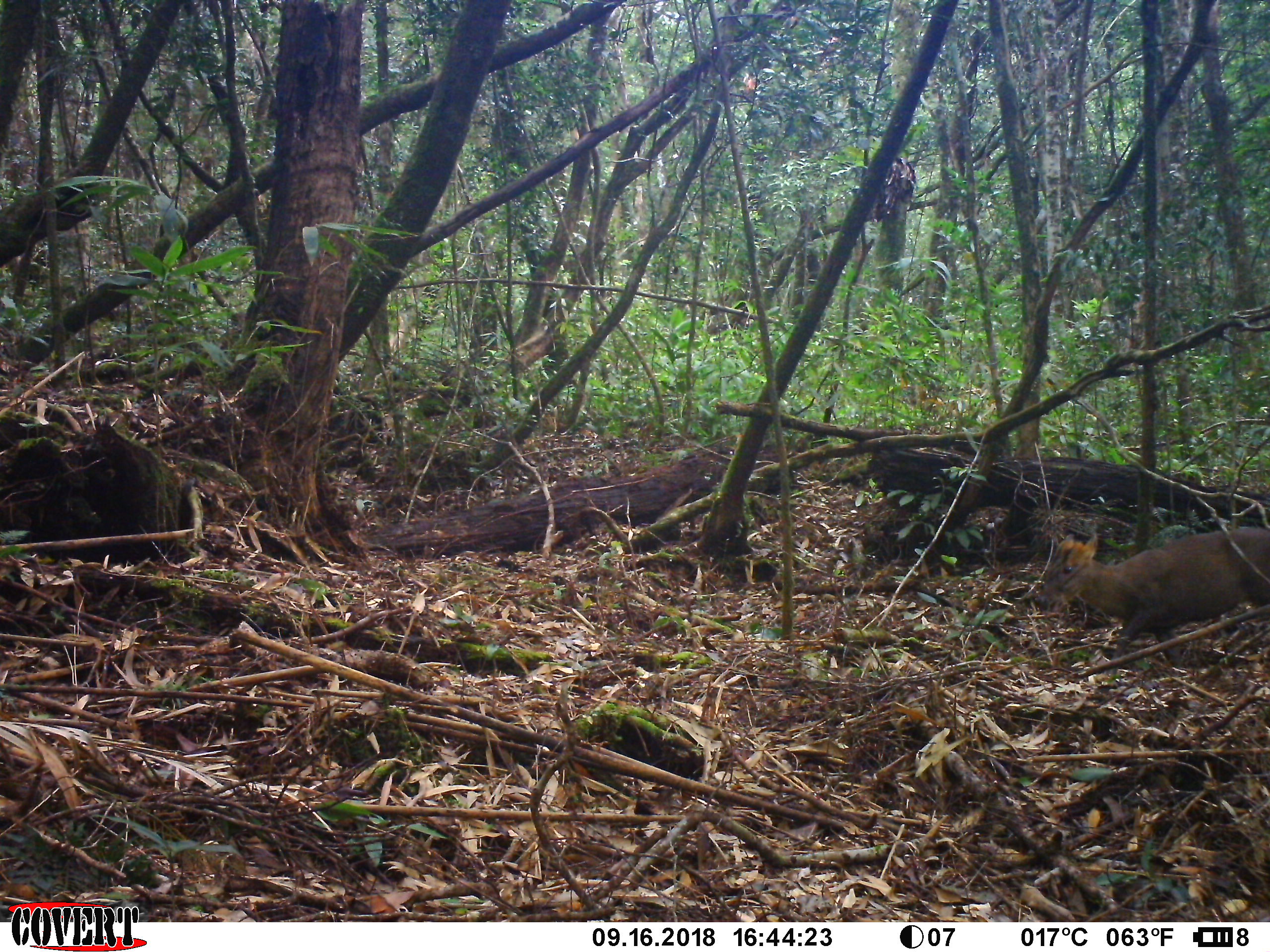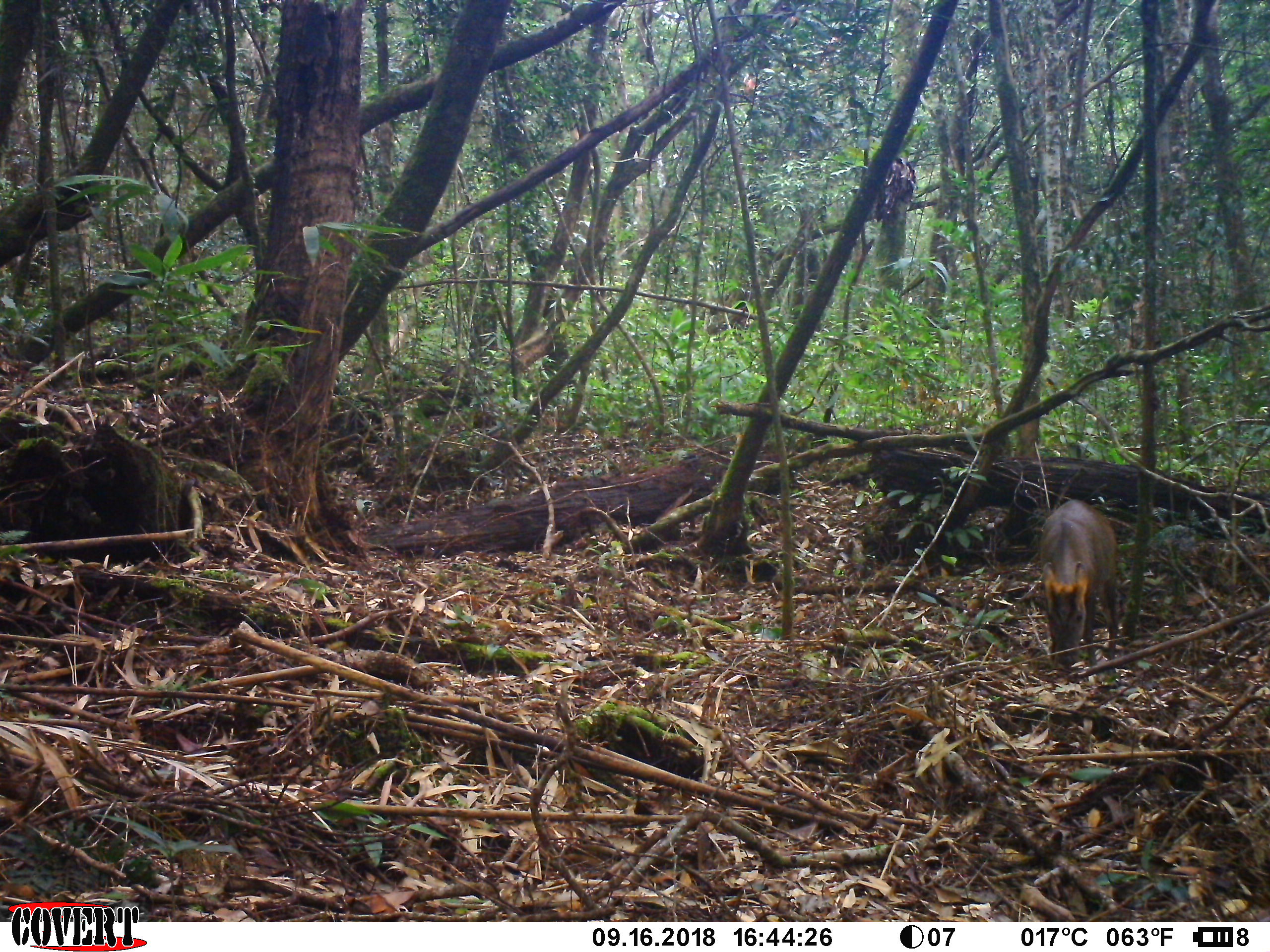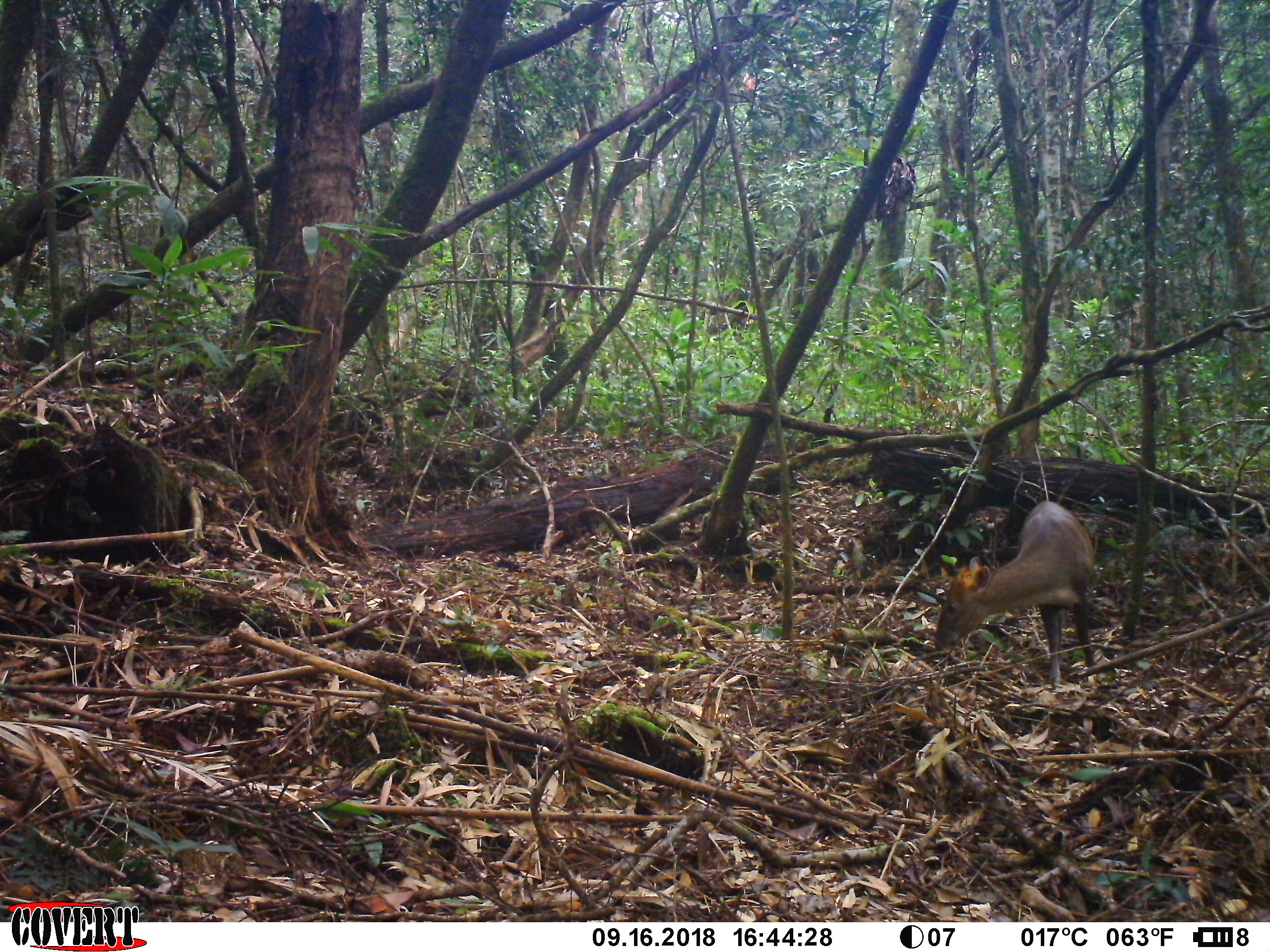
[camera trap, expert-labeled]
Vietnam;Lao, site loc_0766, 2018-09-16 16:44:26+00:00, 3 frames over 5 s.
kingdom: Animalia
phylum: Chordata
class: Mammalia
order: Artiodactyla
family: Cervidae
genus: Muntiacus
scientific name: Muntiacus rooseveltorum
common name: roosevelt's muntjac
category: roosevelts muntjac group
Roosevelts muntjac group (roosevelt's muntjac) (Muntiacus rooseveltorum). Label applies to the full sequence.